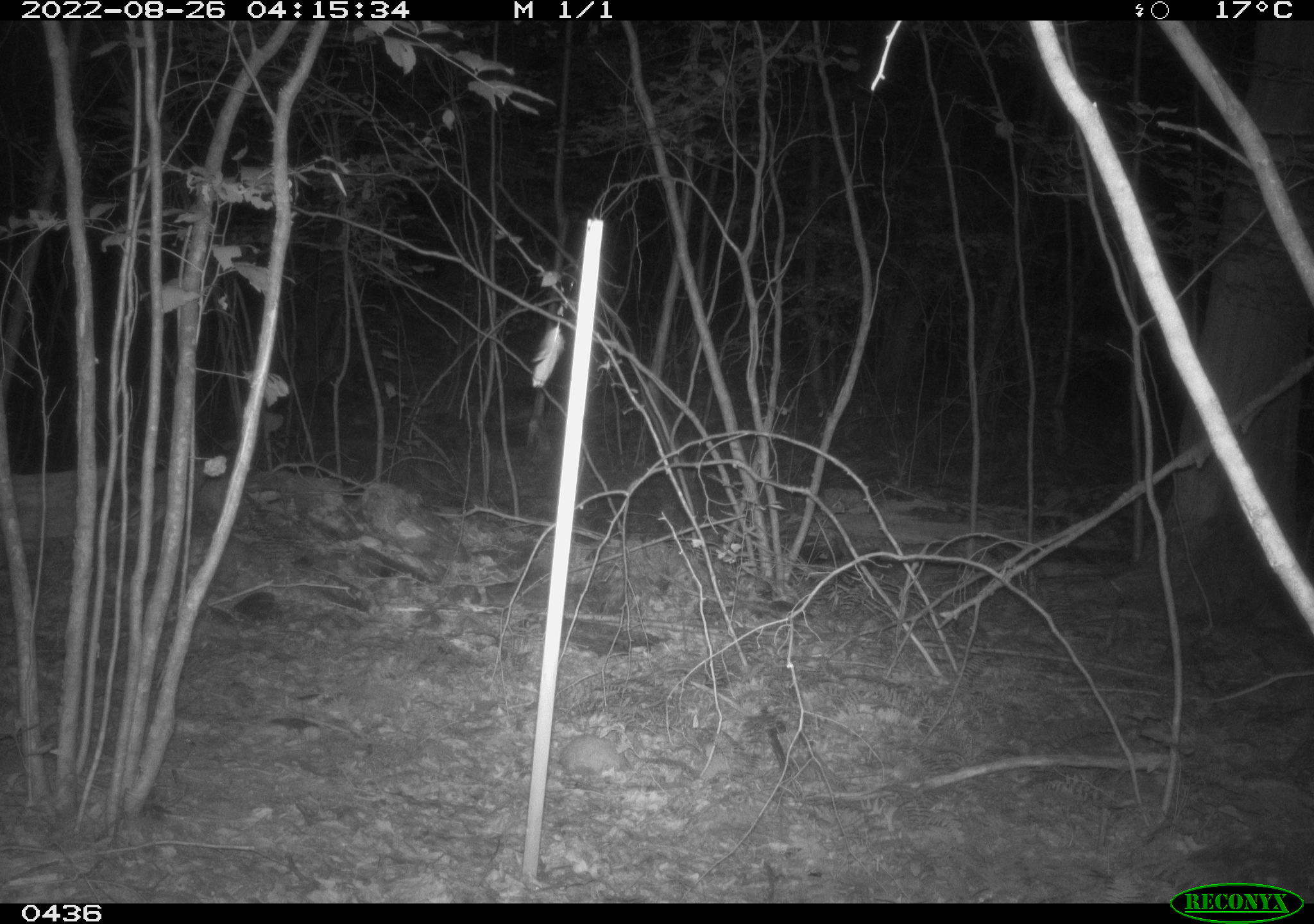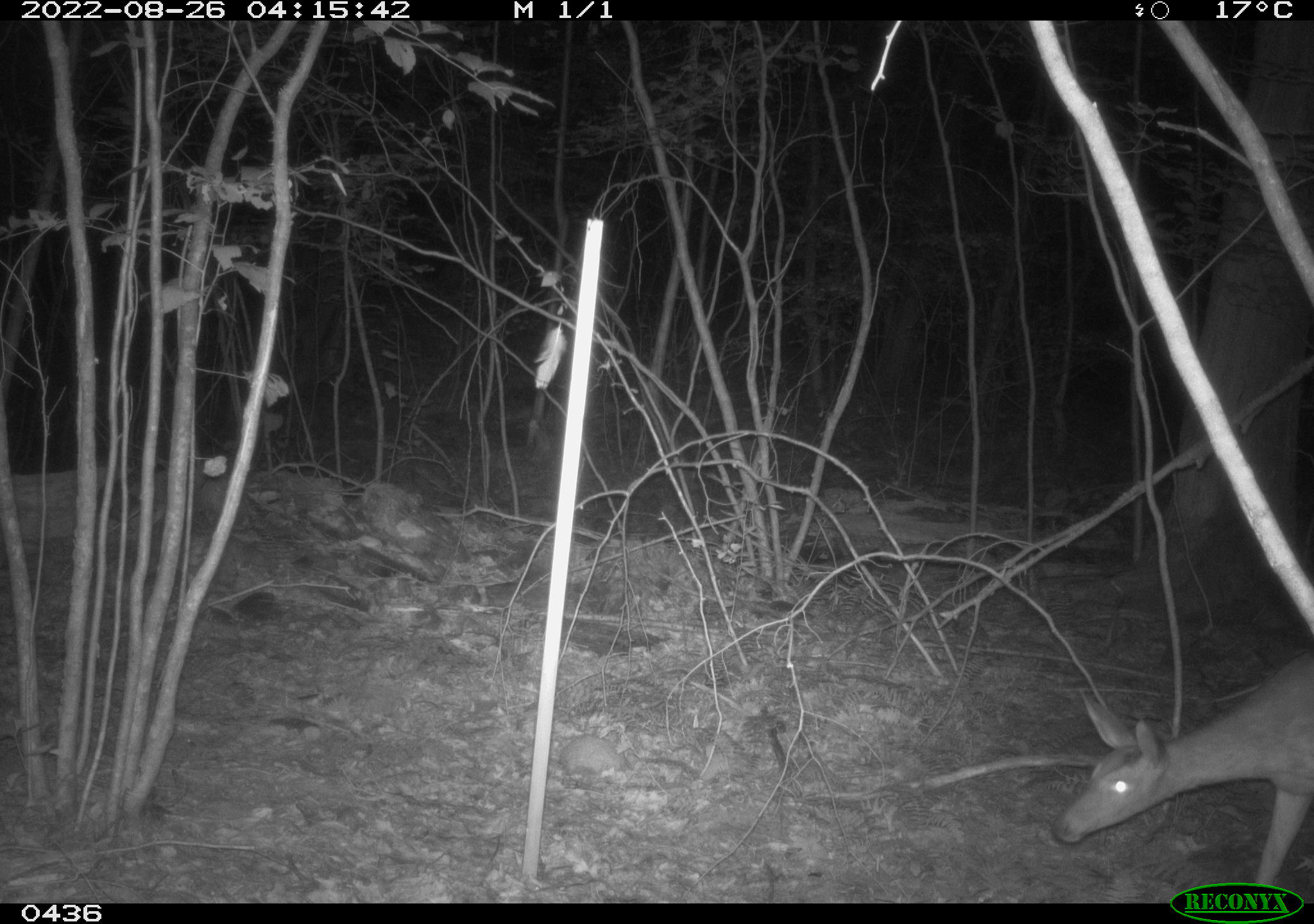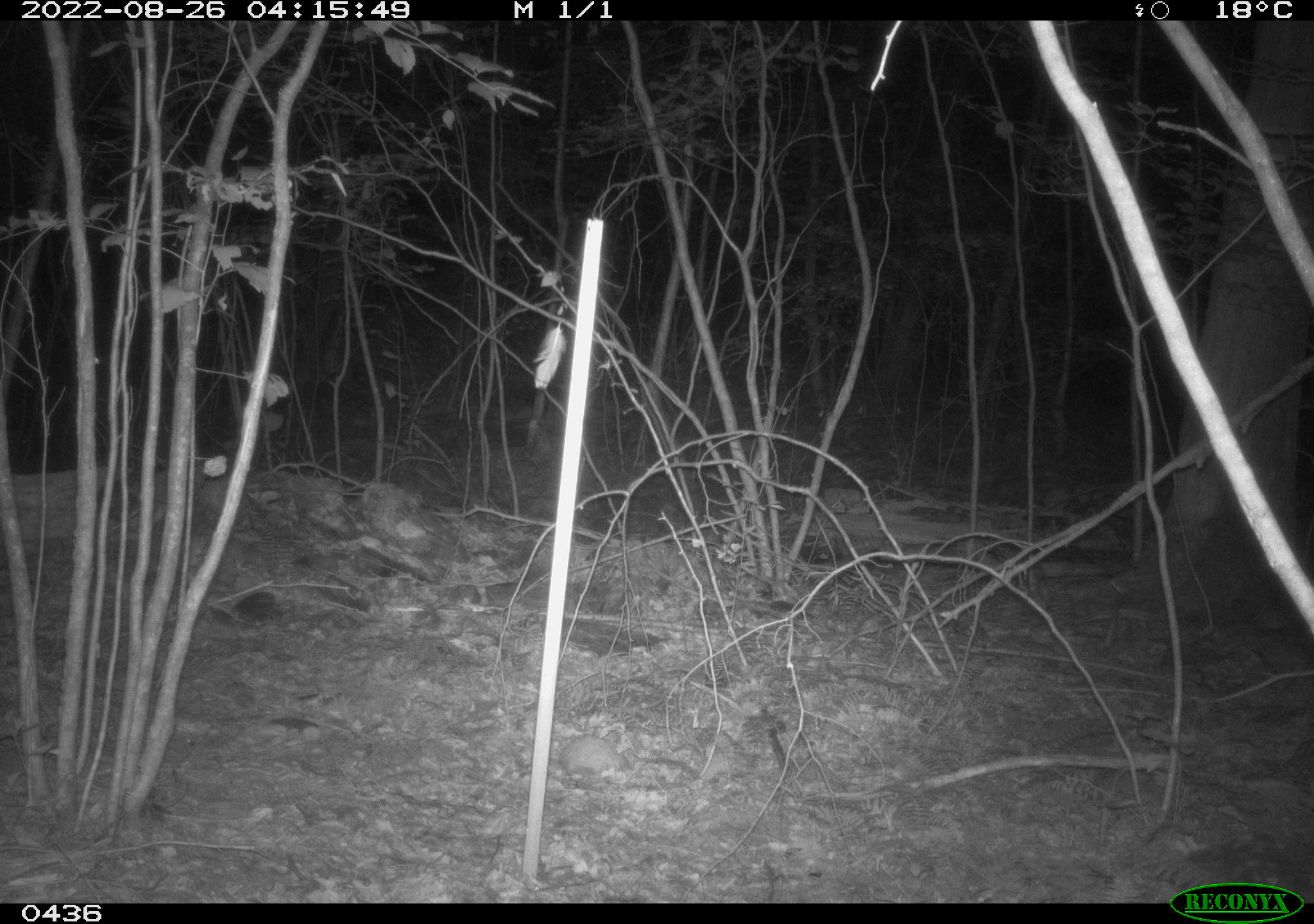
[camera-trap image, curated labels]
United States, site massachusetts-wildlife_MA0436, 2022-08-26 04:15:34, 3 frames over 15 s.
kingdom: Animalia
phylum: Chordata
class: Mammalia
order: Artiodactyla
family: Cervidae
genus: Odocoileus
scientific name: Odocoileus virginianus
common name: white-tailed deer